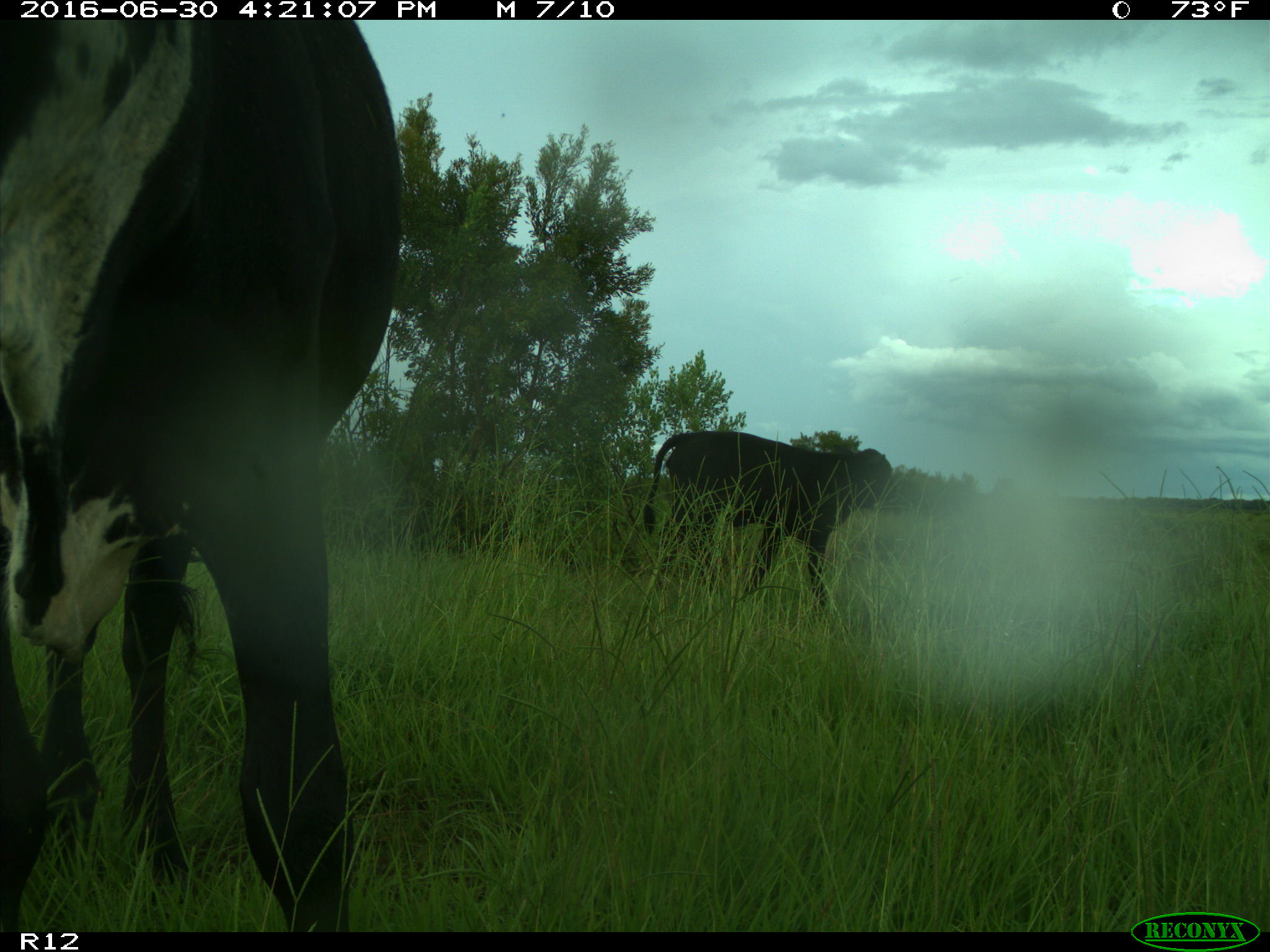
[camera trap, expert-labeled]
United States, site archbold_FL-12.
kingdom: Animalia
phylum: Chordata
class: Mammalia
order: Artiodactyla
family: Bovidae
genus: Bos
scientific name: Bos taurus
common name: domestic cow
Bos taurus (domestic cow).